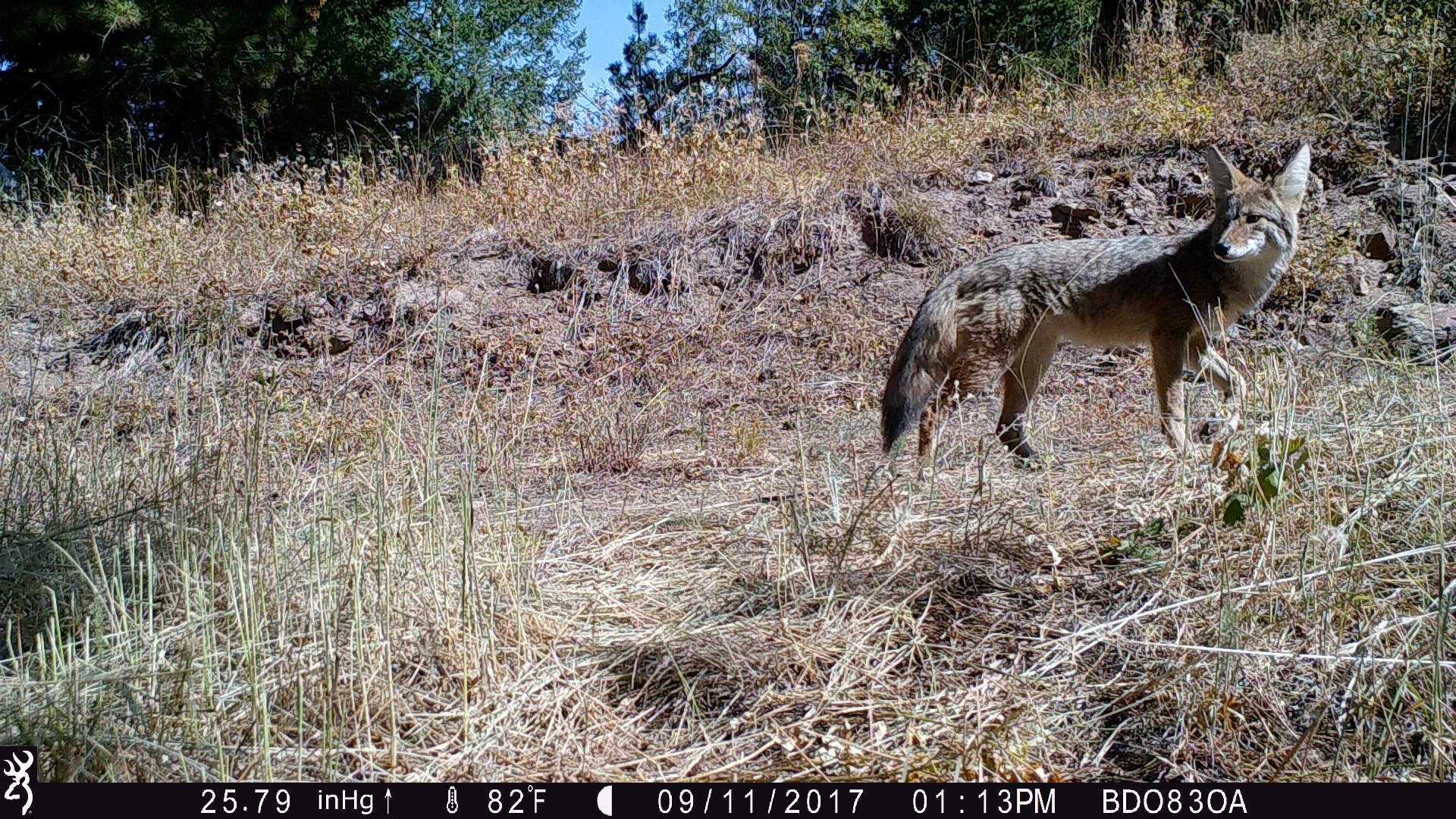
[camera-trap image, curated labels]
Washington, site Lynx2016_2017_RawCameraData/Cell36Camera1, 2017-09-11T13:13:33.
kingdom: Animalia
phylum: Chordata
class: Mammalia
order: Carnivora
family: Canidae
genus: Canis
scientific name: Canis latrans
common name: coyote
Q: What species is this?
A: Canis latrans (coyote).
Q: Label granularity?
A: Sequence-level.